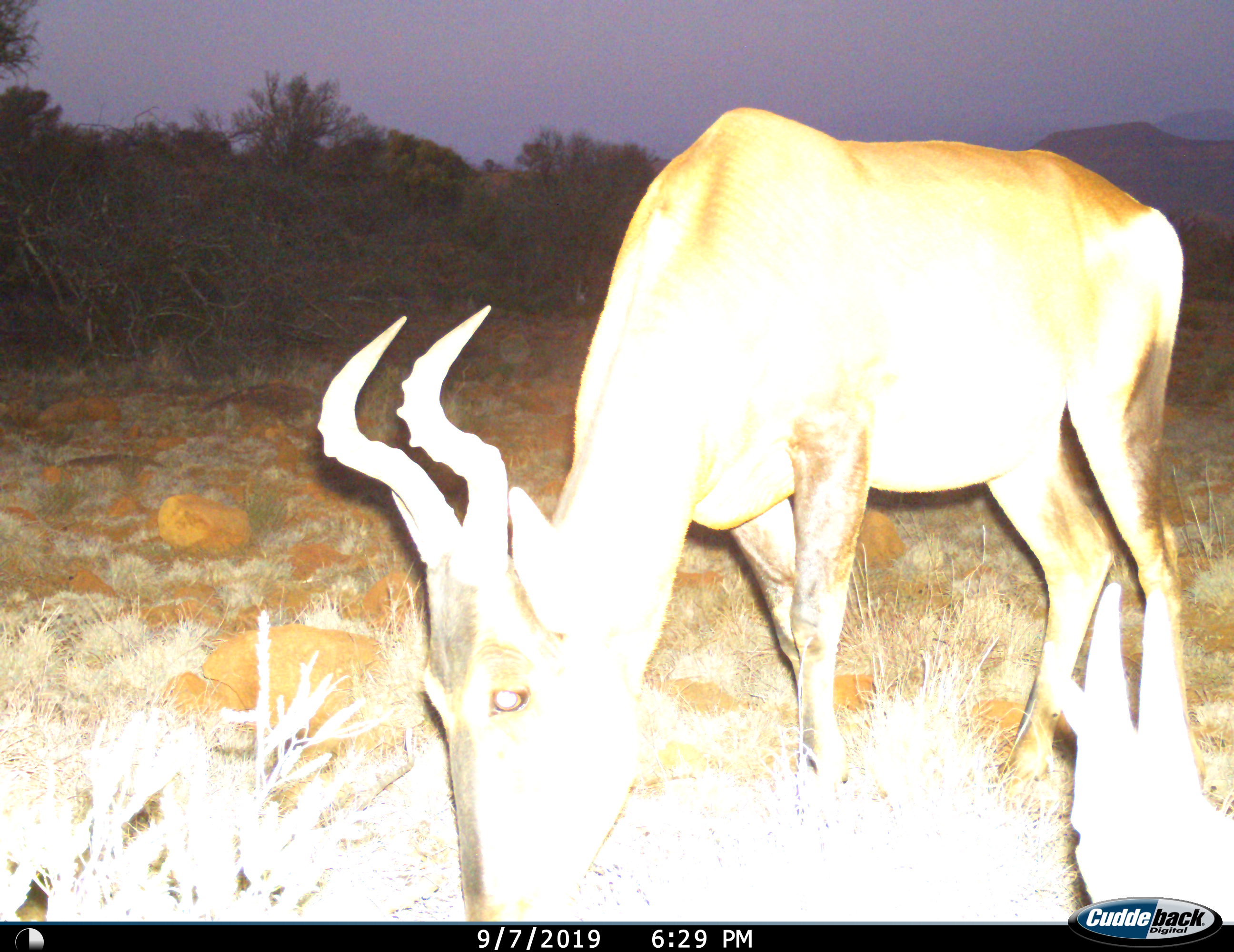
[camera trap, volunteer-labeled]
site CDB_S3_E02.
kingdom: Animalia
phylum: Chordata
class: Mammalia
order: Artiodactyla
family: Bovidae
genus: Alcelaphus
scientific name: Alcelaphus buselaphus caama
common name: red hartebeest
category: hartebeestred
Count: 1.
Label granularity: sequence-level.